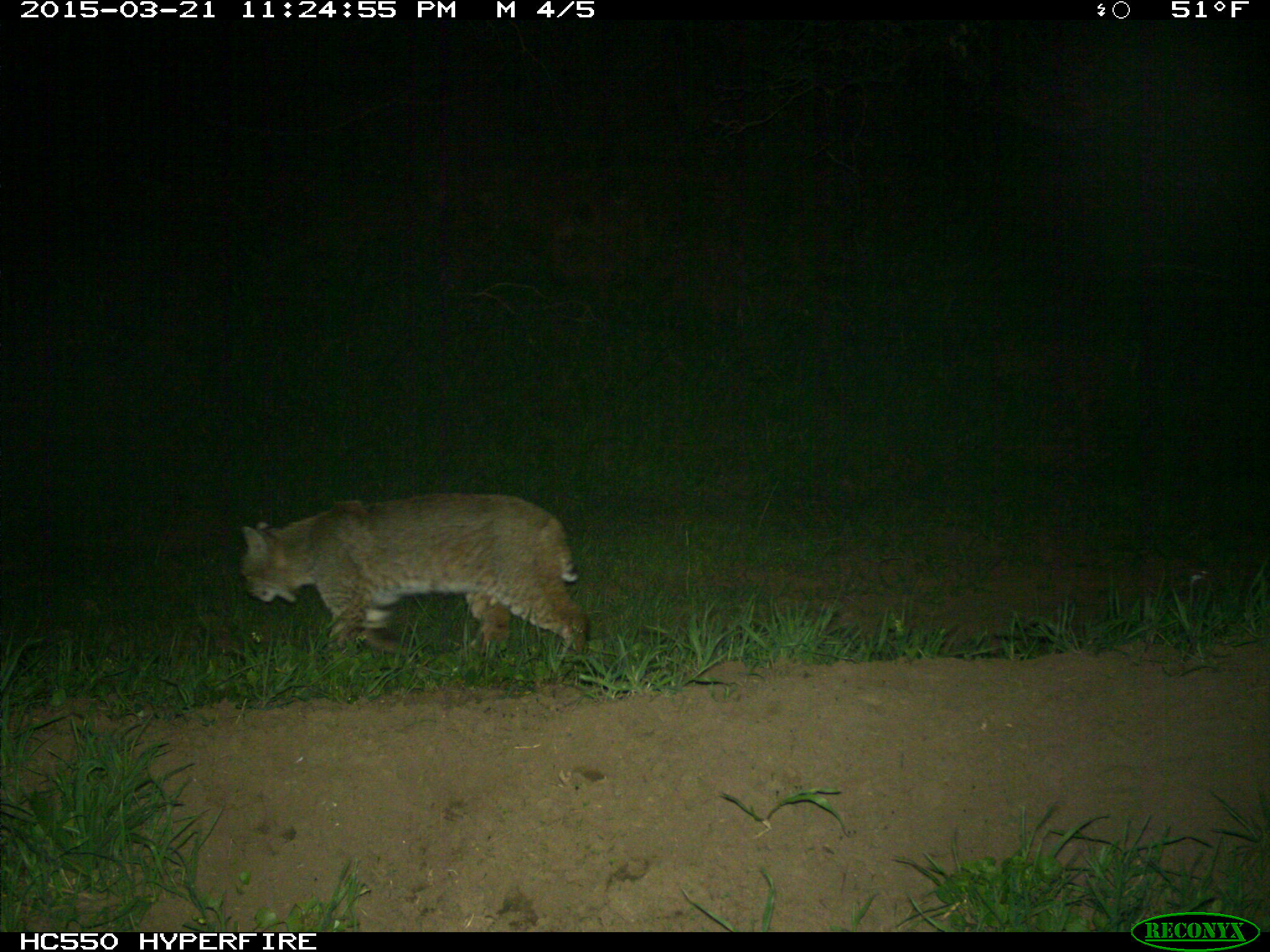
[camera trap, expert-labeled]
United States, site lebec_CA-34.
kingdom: Animalia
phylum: Chordata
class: Mammalia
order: Carnivora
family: Felidae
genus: Lynx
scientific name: Lynx rufus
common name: bobcat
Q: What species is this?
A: Lynx rufus (bobcat).